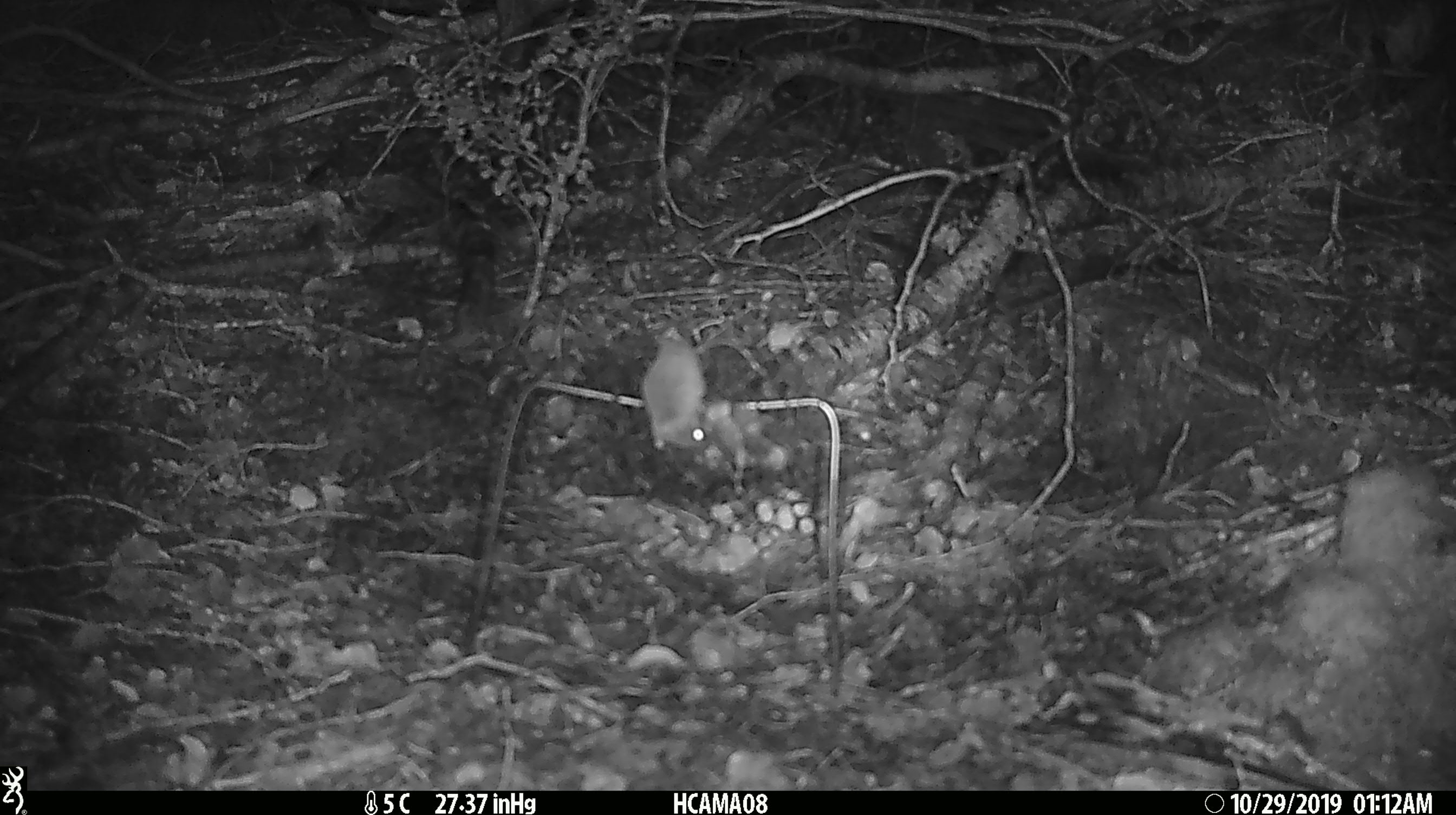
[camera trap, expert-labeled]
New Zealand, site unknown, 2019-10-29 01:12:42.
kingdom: Animalia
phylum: Chordata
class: Mammalia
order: Rodentia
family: Muridae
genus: Mus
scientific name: Mus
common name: mouse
Mouse (Mus).